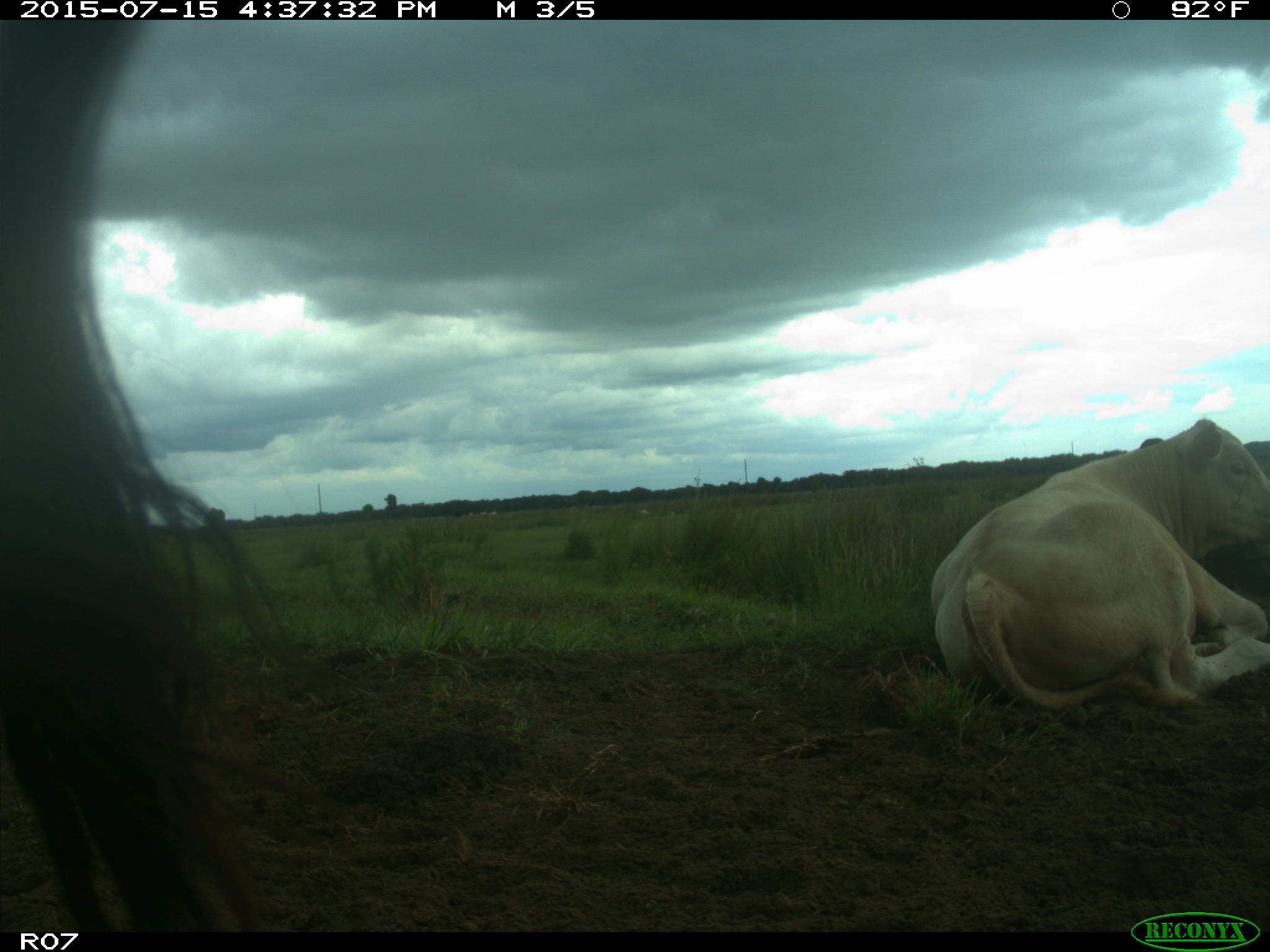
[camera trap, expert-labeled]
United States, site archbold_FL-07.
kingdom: Animalia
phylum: Chordata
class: Mammalia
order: Artiodactyla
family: Bovidae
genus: Bos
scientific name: Bos taurus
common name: domestic cow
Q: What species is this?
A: Bos taurus (domestic cow).